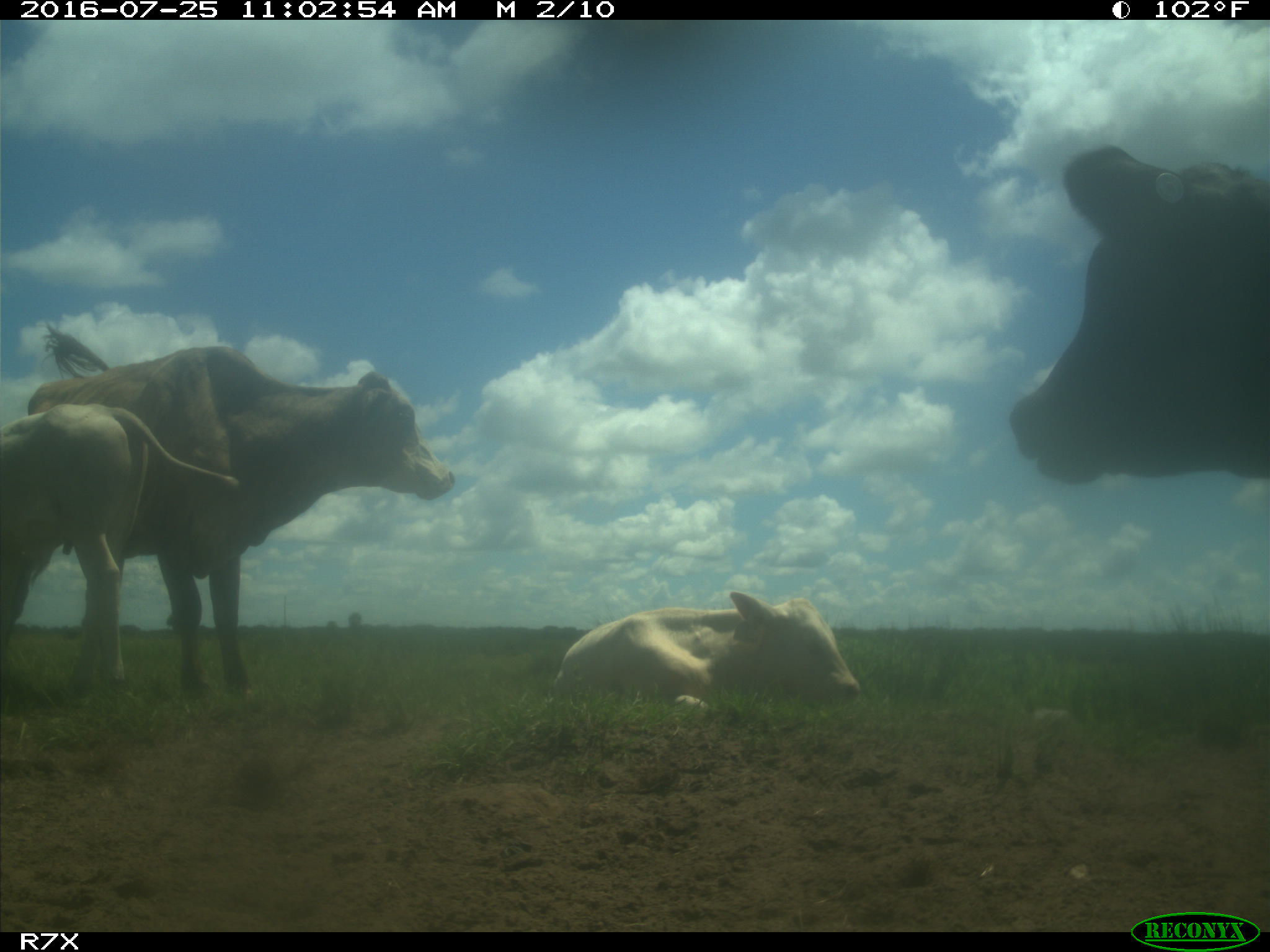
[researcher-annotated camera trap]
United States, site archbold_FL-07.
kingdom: Animalia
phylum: Chordata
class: Mammalia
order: Artiodactyla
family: Bovidae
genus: Bos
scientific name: Bos taurus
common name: domestic cow